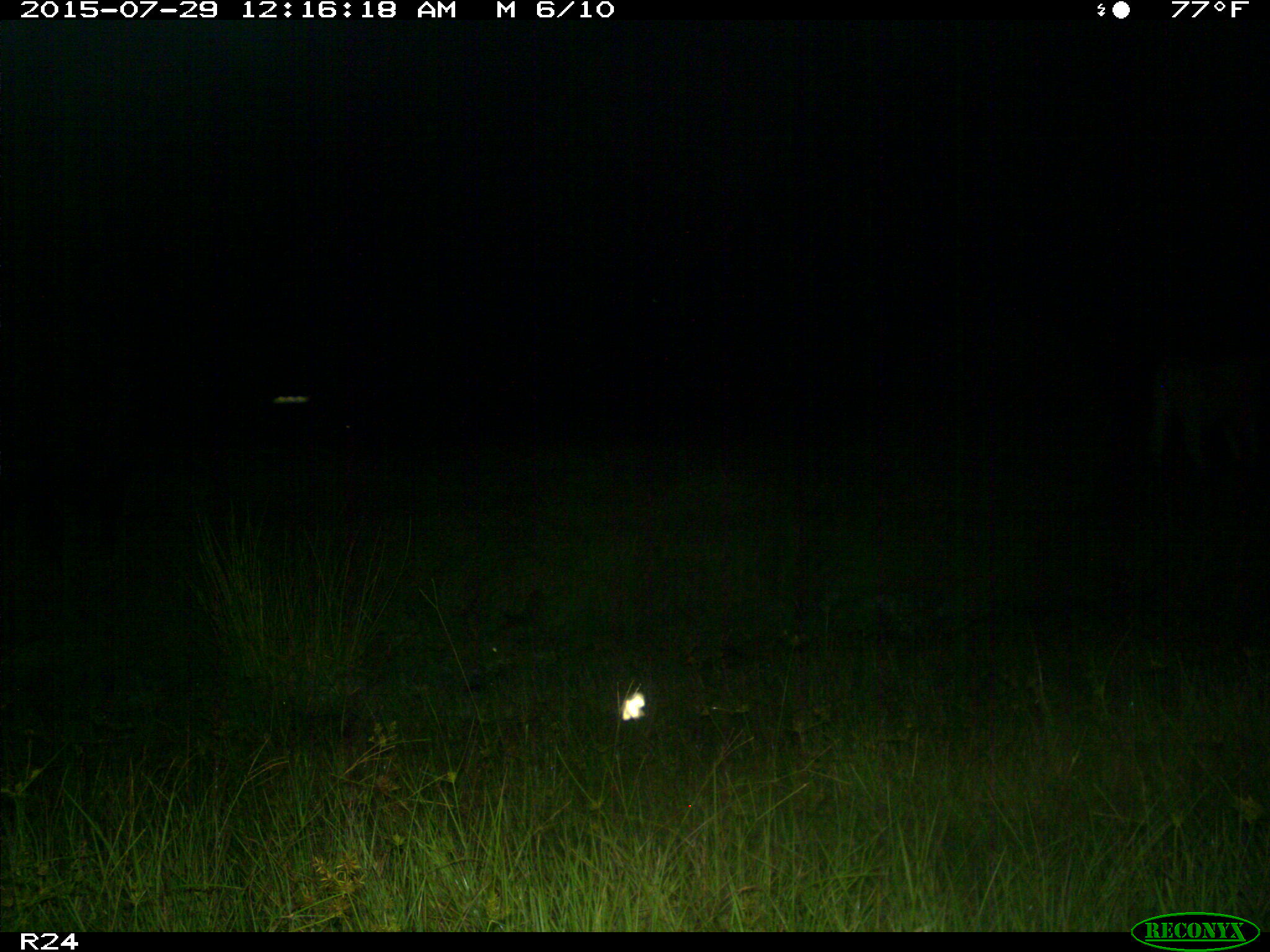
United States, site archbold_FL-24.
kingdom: Animalia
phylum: Chordata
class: Mammalia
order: Artiodactyla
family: Bovidae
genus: Bos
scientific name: Bos taurus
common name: domestic cow